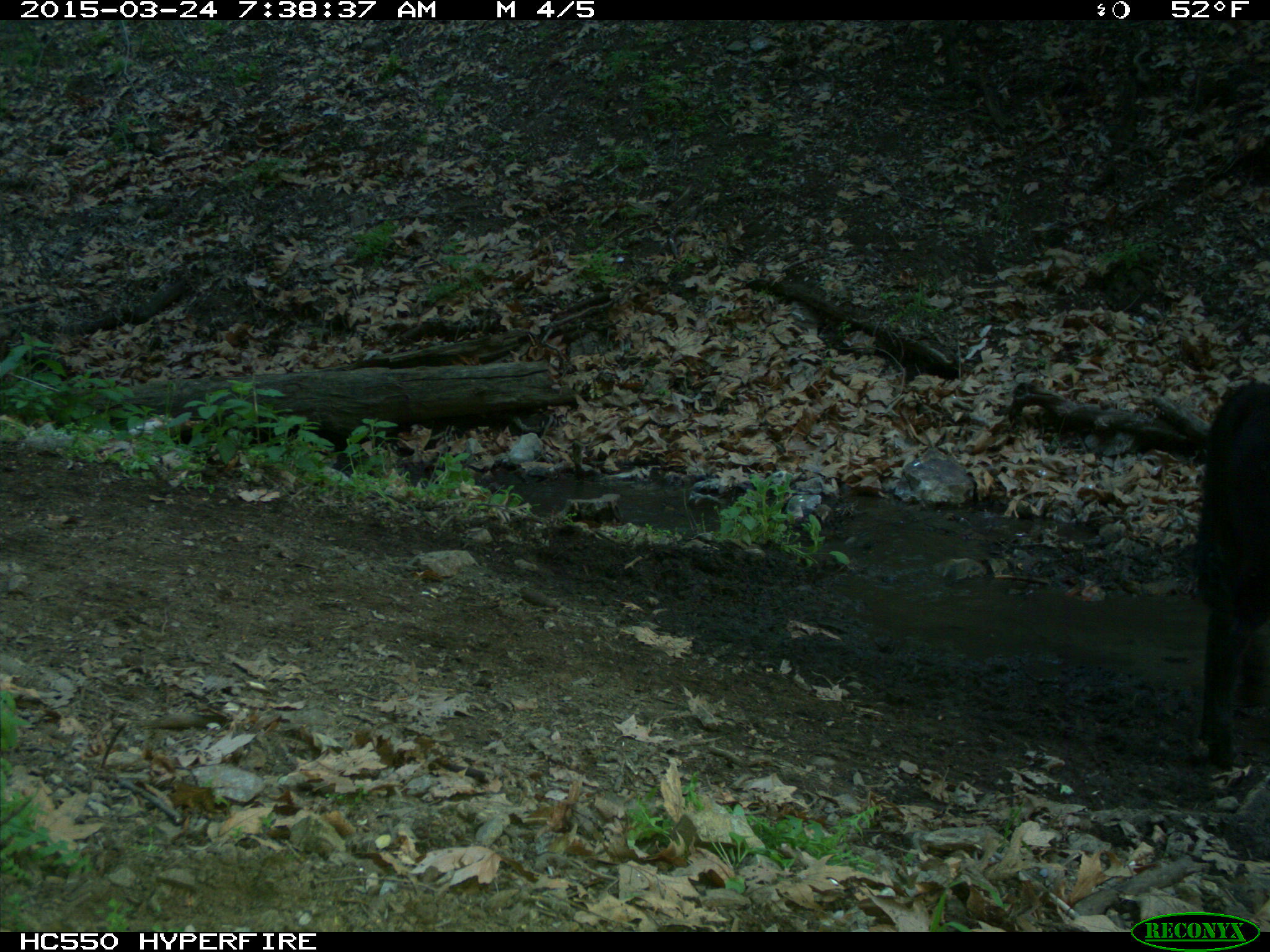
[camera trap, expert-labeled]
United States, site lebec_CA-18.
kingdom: Animalia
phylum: Chordata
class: Mammalia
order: Artiodactyla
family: Bovidae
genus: Bos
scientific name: Bos taurus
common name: domestic cow